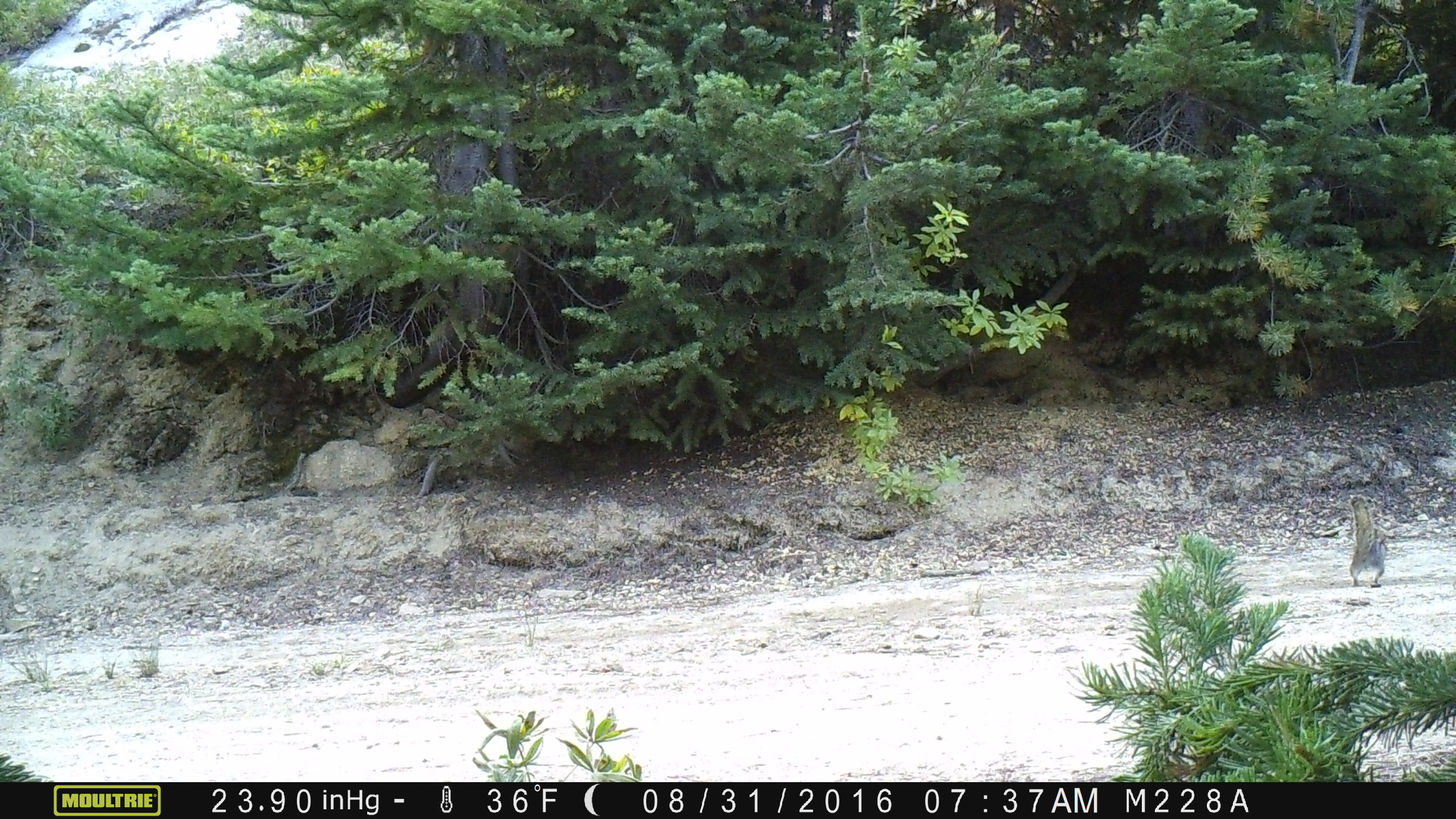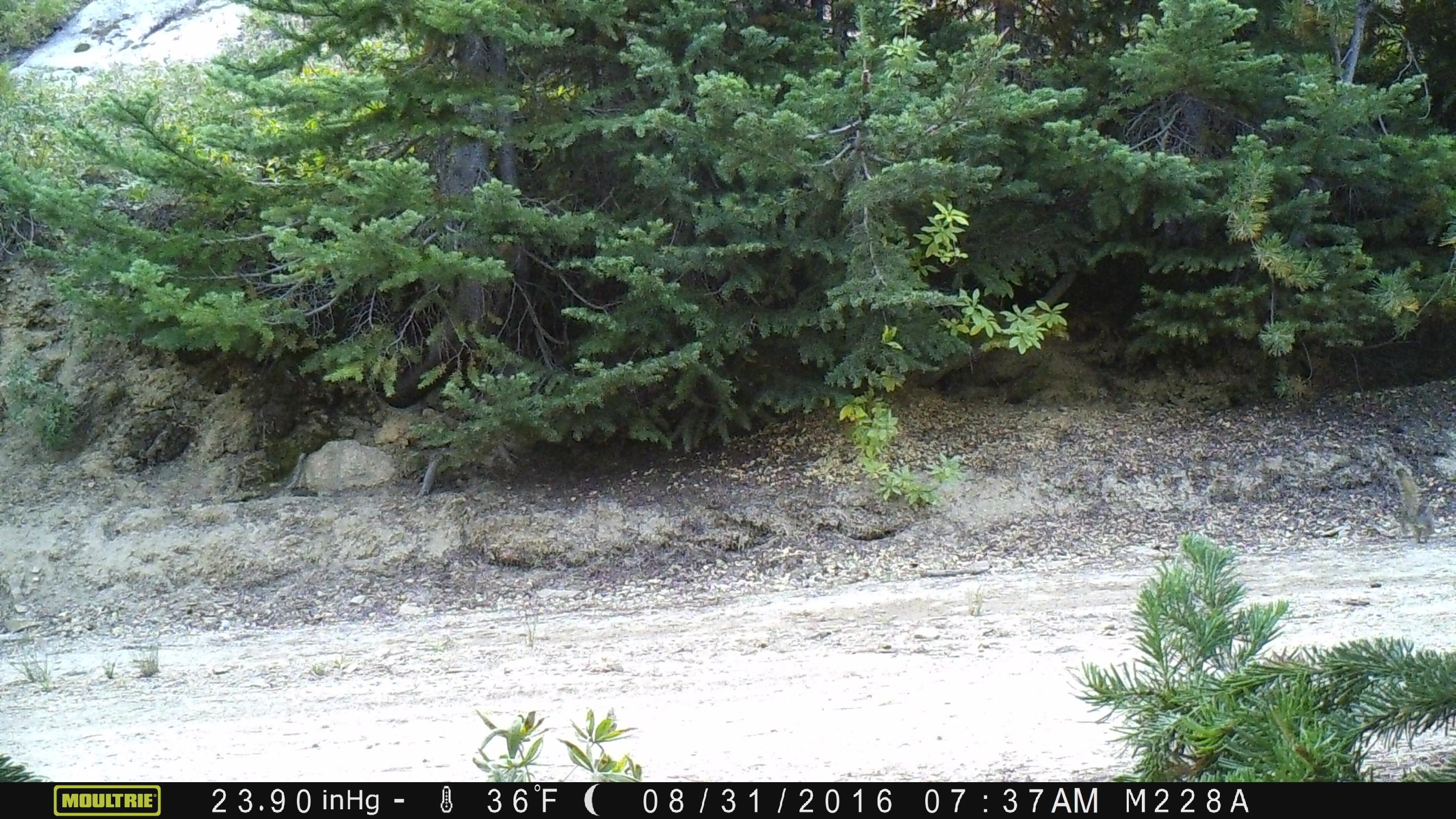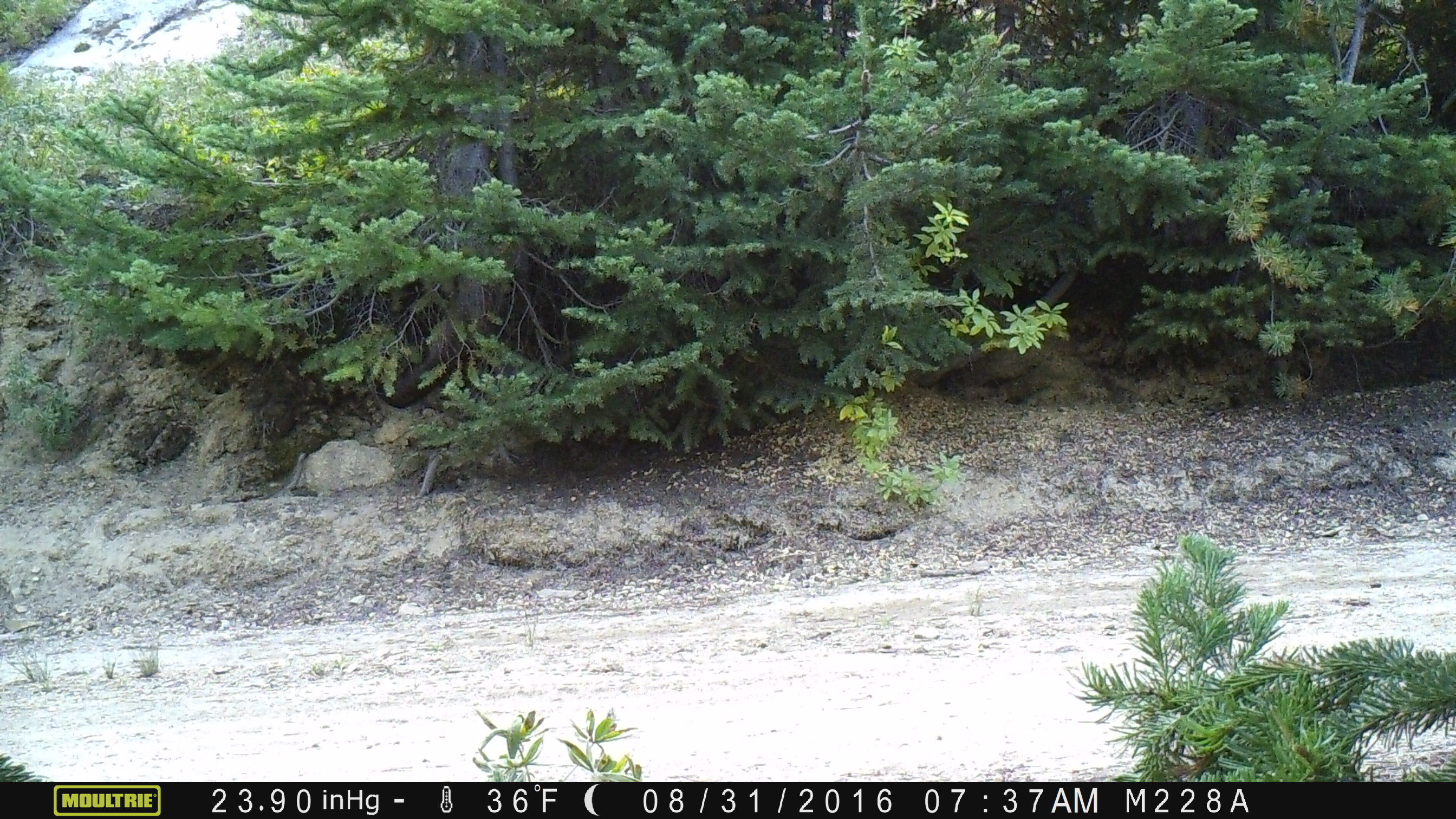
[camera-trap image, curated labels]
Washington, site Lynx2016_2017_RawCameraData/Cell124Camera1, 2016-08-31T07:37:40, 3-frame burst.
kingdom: Animalia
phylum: Chordata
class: Mammalia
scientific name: Mammalia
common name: small mammal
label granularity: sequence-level